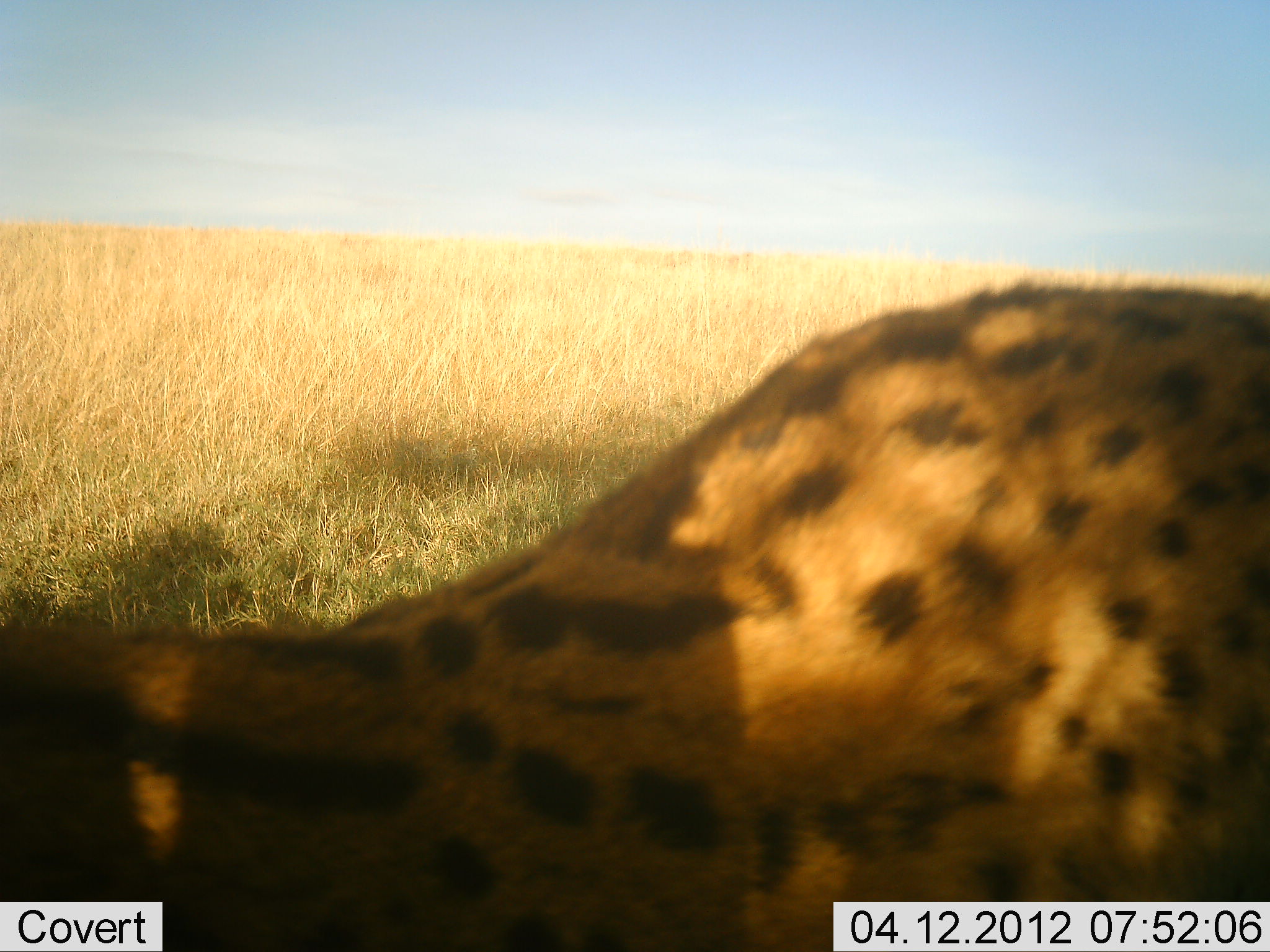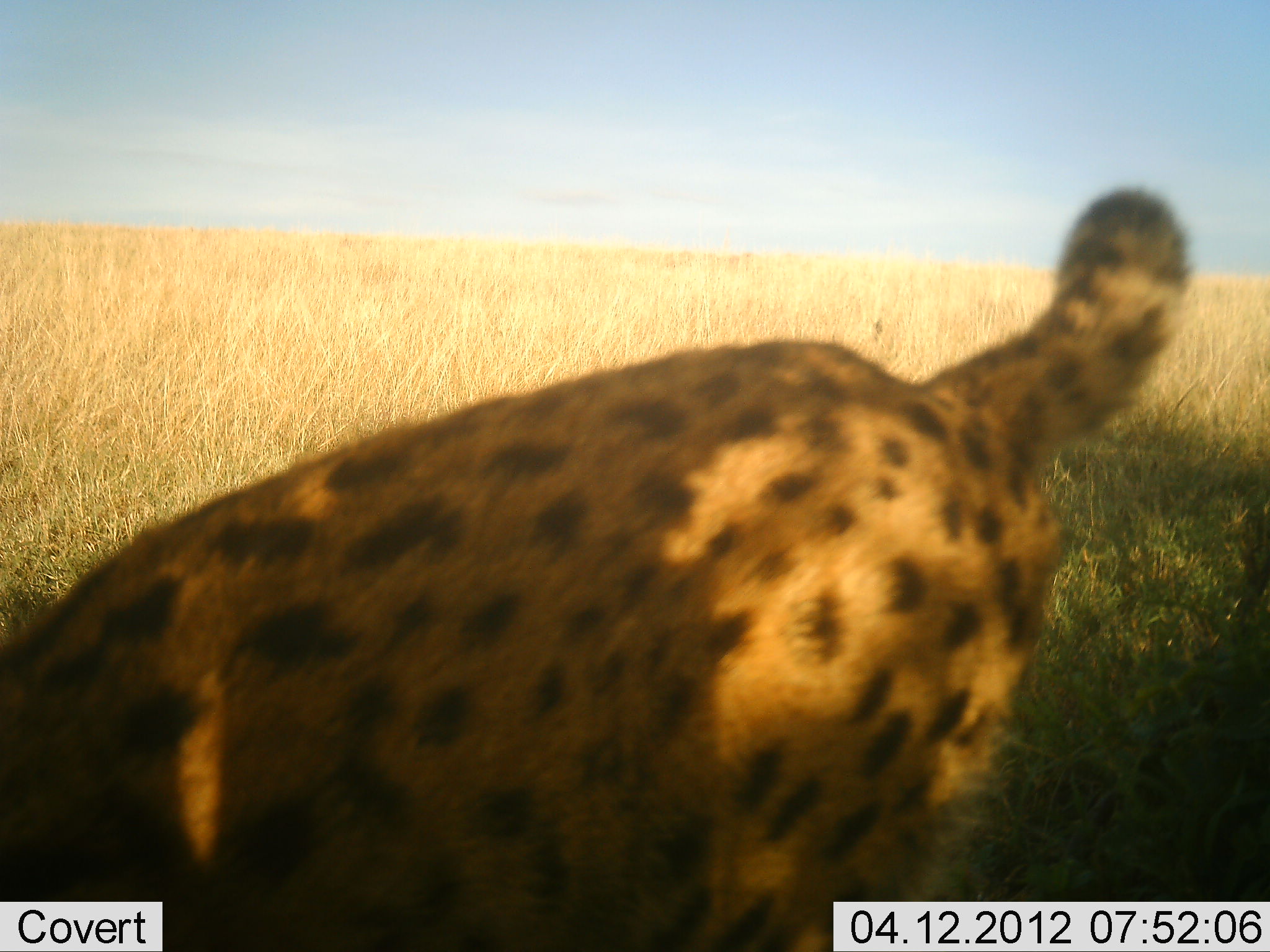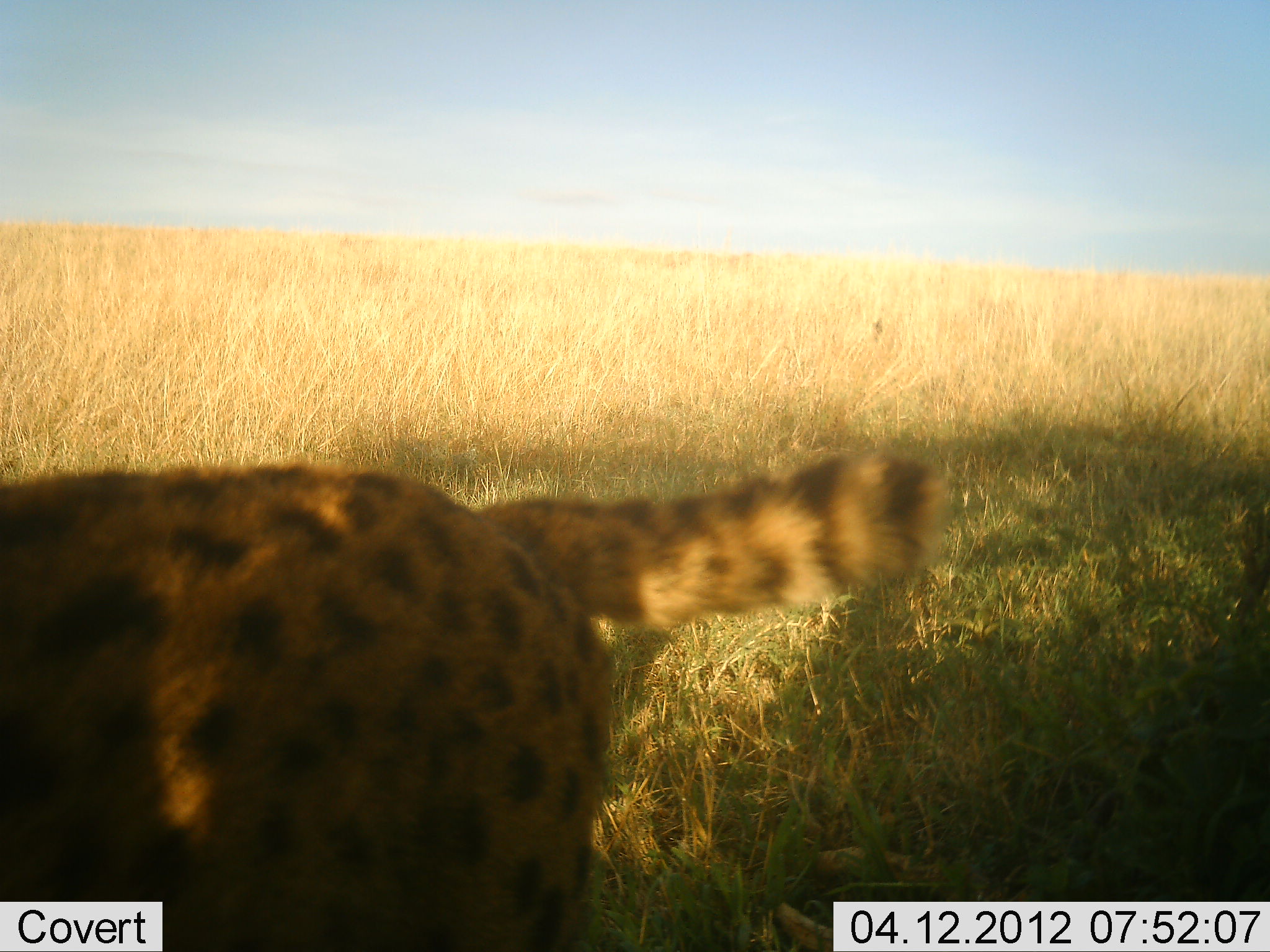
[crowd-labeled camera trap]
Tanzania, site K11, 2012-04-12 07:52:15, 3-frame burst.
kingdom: Animalia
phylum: Chordata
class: Mammalia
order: Carnivora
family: Felidae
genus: Leptailurus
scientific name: Leptailurus serval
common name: serval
Serval (Leptailurus serval), count 1. Behavior (volunteer vote fractions): standing 11%, resting 0%, moving 89%, interacting 0%. Young present (vote fraction): 0%. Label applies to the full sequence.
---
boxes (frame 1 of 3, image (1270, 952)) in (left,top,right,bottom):
animal: (0,273,1270,952)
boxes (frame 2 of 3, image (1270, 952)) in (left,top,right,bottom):
animal: (0,178,1196,952)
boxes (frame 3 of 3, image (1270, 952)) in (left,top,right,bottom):
animal: (0,428,956,952)